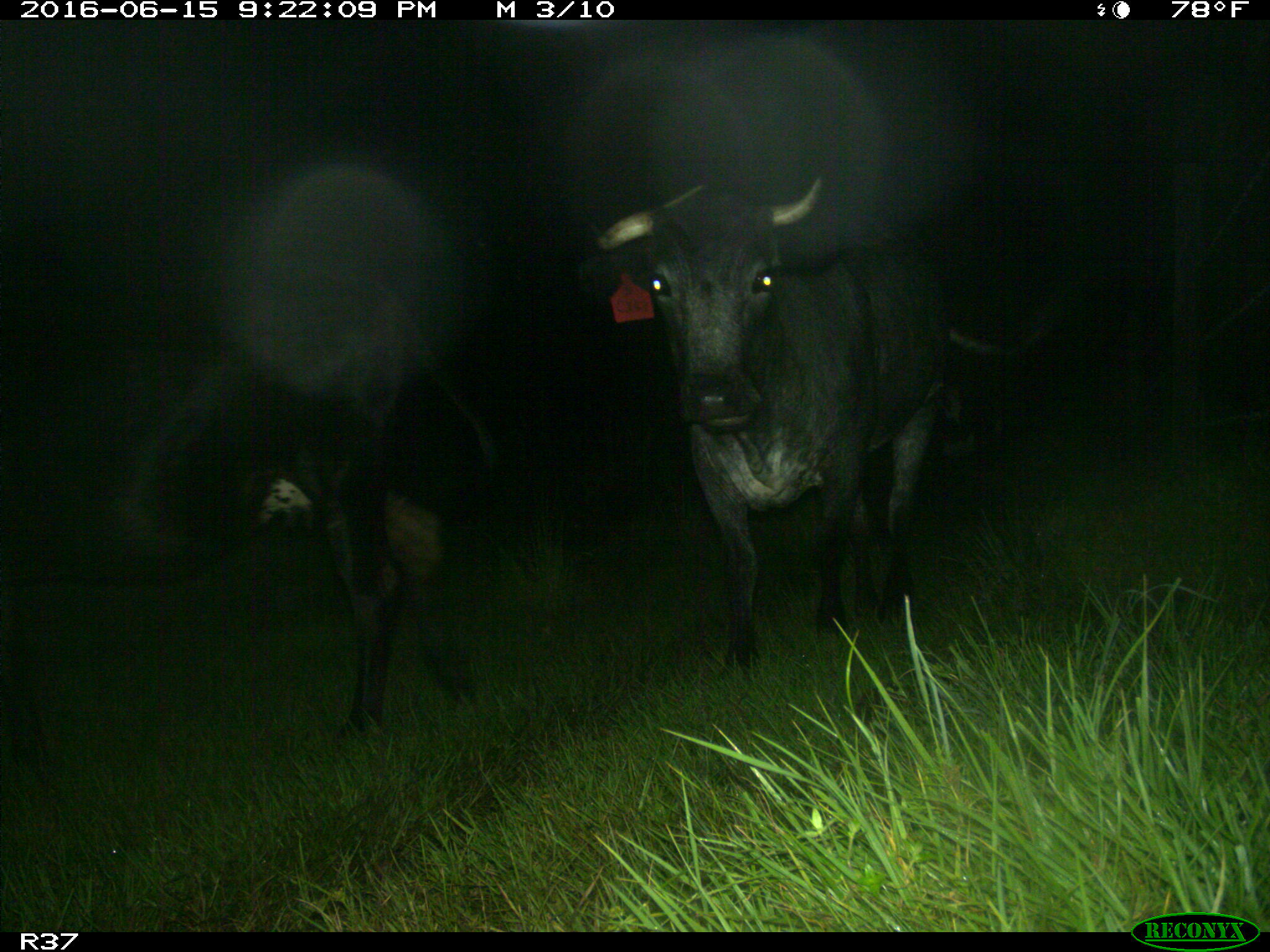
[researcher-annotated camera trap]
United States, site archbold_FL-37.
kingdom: Animalia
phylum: Chordata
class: Mammalia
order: Artiodactyla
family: Bovidae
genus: Bos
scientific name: Bos taurus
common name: domestic cow